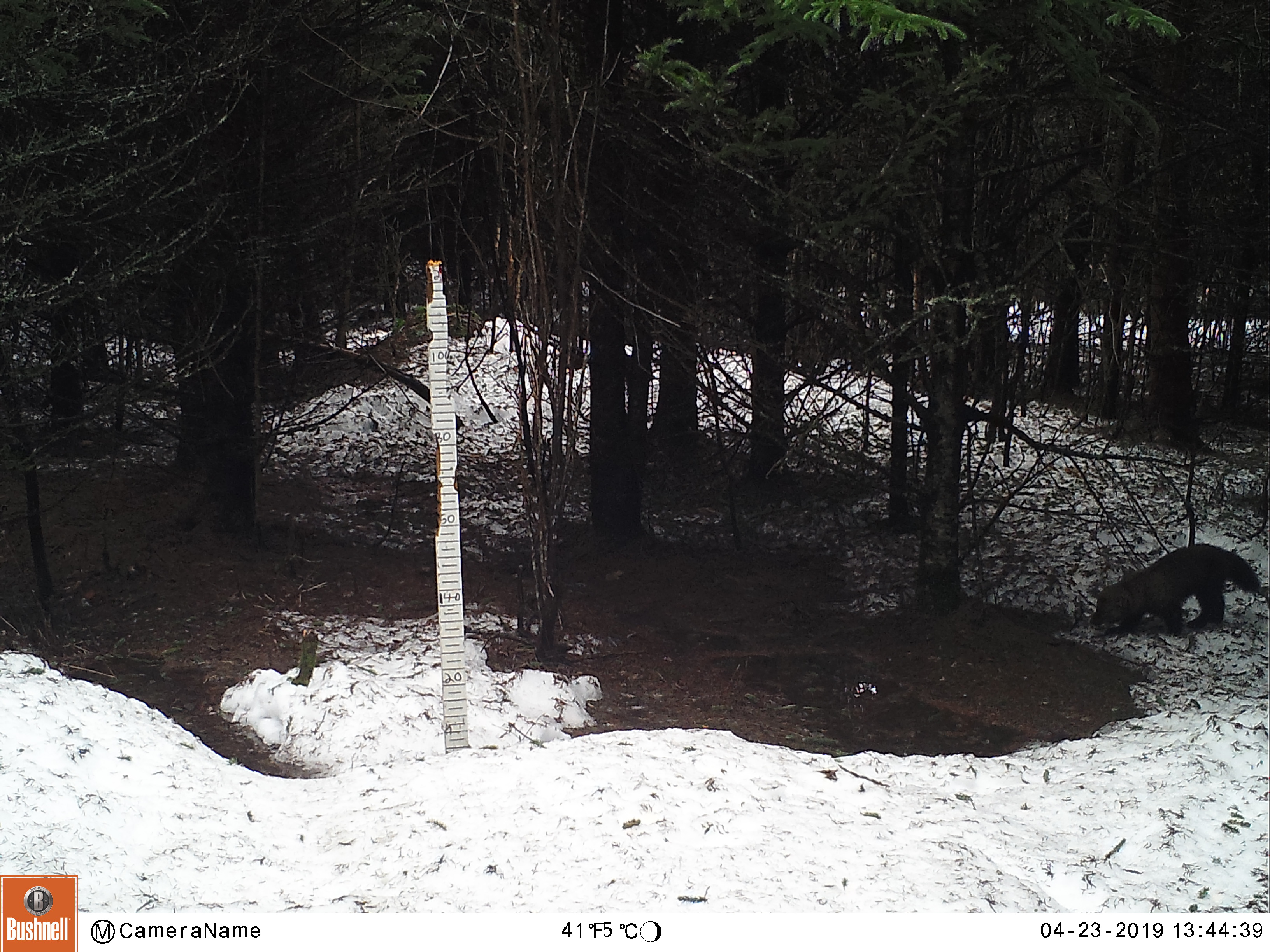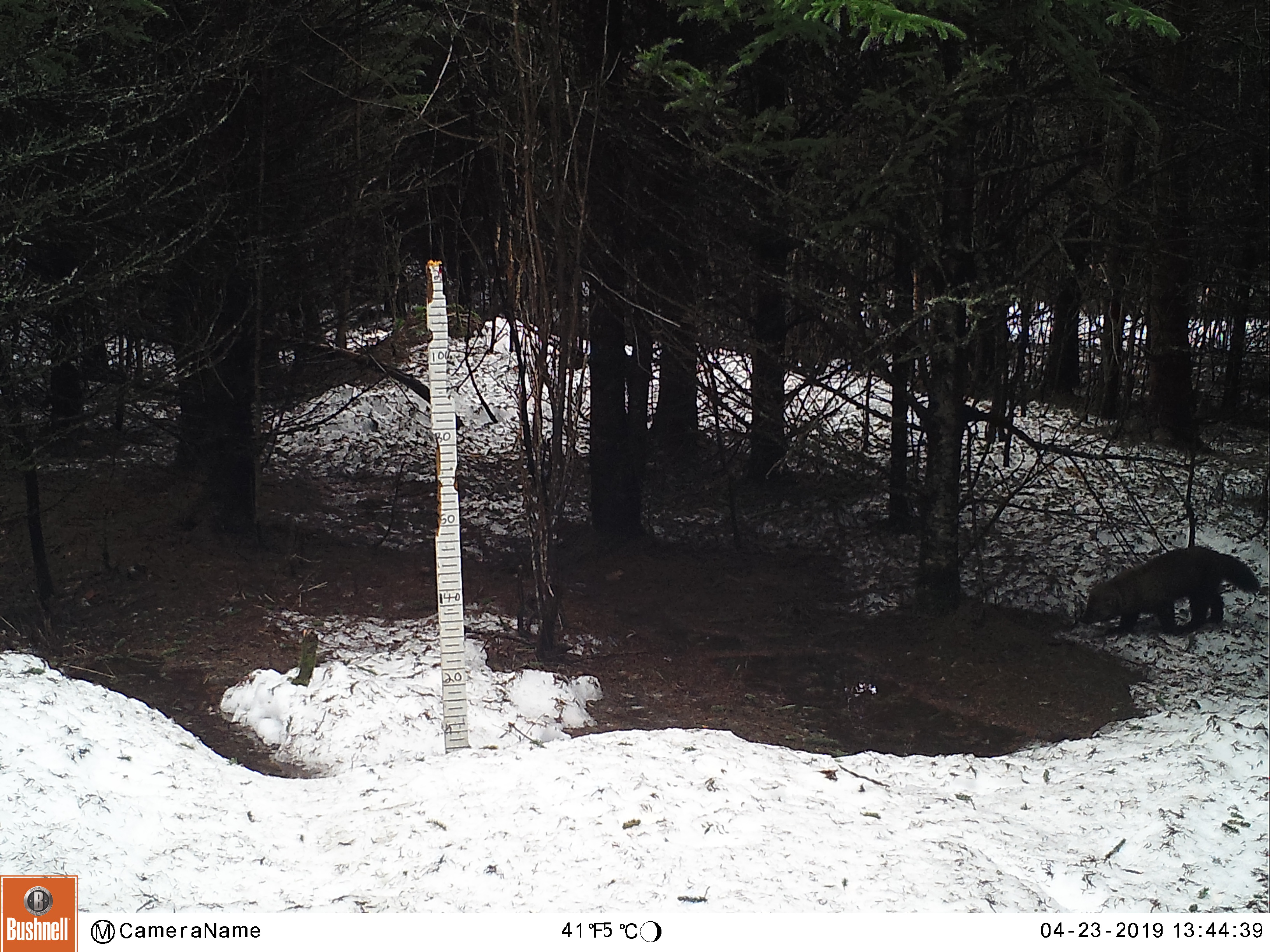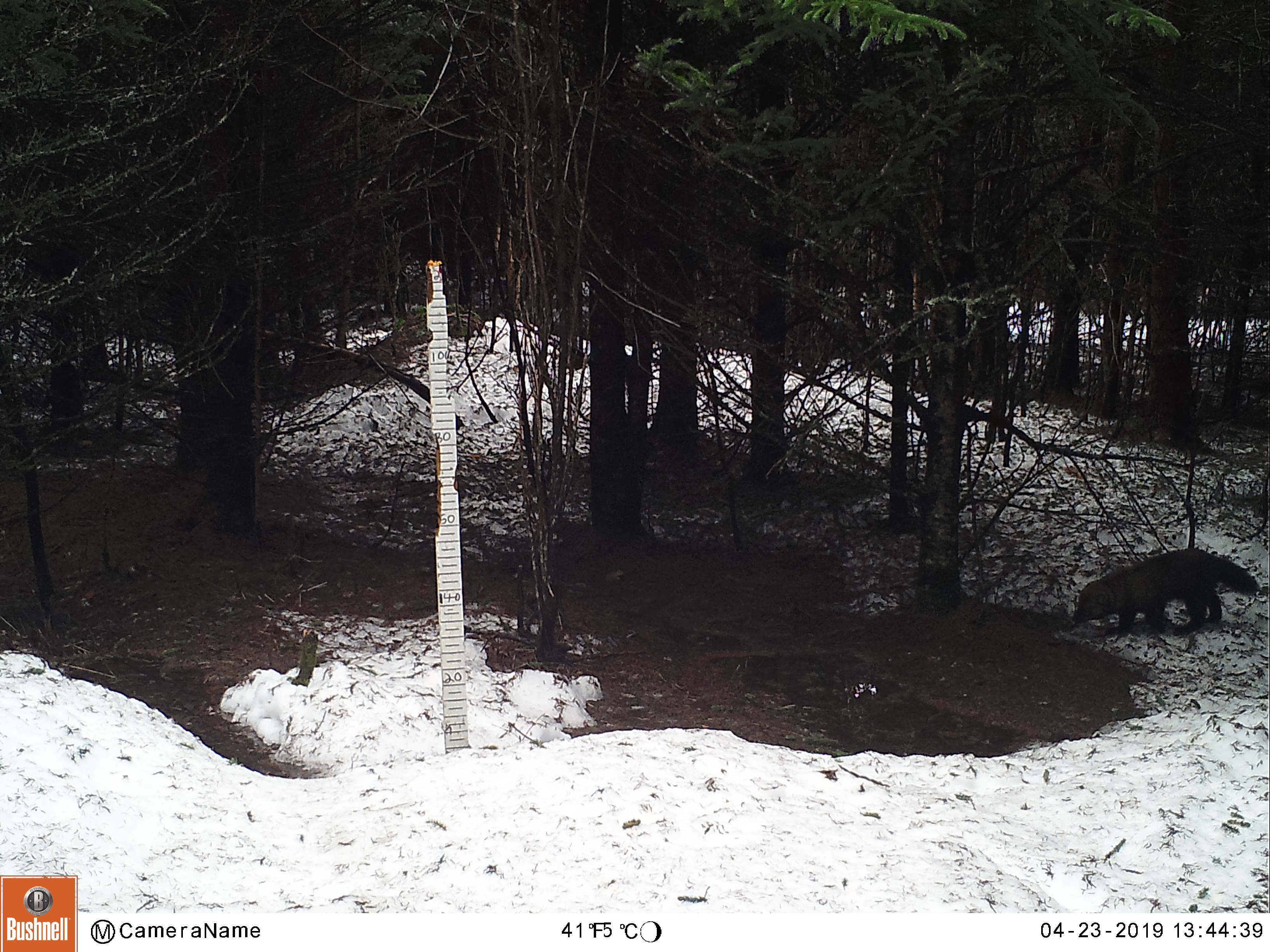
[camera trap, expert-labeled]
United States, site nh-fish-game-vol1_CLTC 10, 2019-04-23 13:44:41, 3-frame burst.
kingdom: Animalia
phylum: Chordata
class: Mammalia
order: Carnivora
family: Mustelidae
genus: Pekania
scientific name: Pekania pennanti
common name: fisher